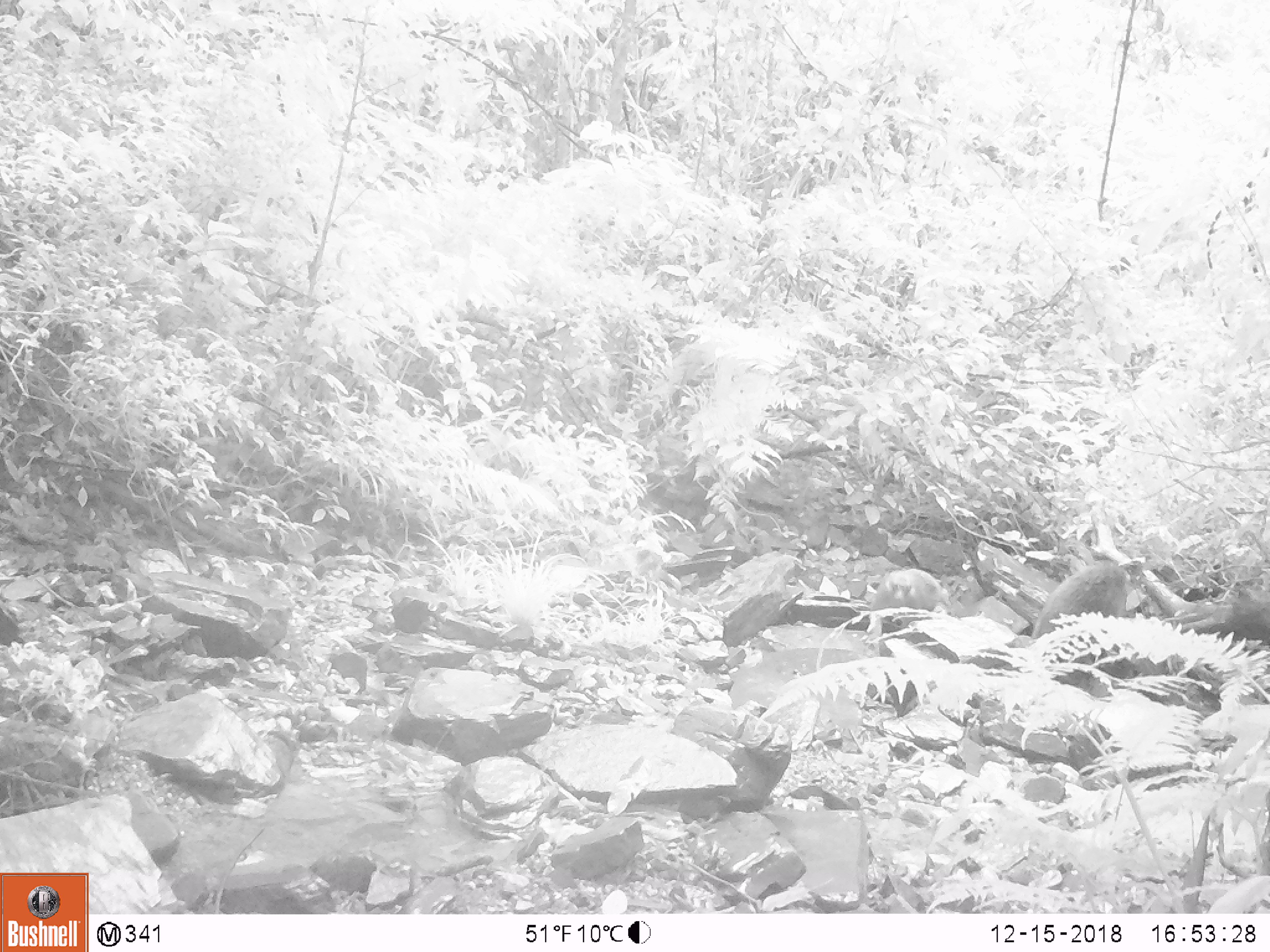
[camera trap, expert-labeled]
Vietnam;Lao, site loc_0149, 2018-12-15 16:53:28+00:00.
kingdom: Animalia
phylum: Chordata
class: Mammalia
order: Primates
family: Cercopithecidae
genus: Macaca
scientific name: Macaca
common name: macaques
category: assam or rhesus macaque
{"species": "assam or rhesus macaque (macaques) (Macaca)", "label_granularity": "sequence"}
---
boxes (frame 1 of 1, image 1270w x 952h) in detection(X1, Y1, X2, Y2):
assam or rhesus macaque: detection(1029, 559, 1128, 685); detection(866, 568, 943, 646)